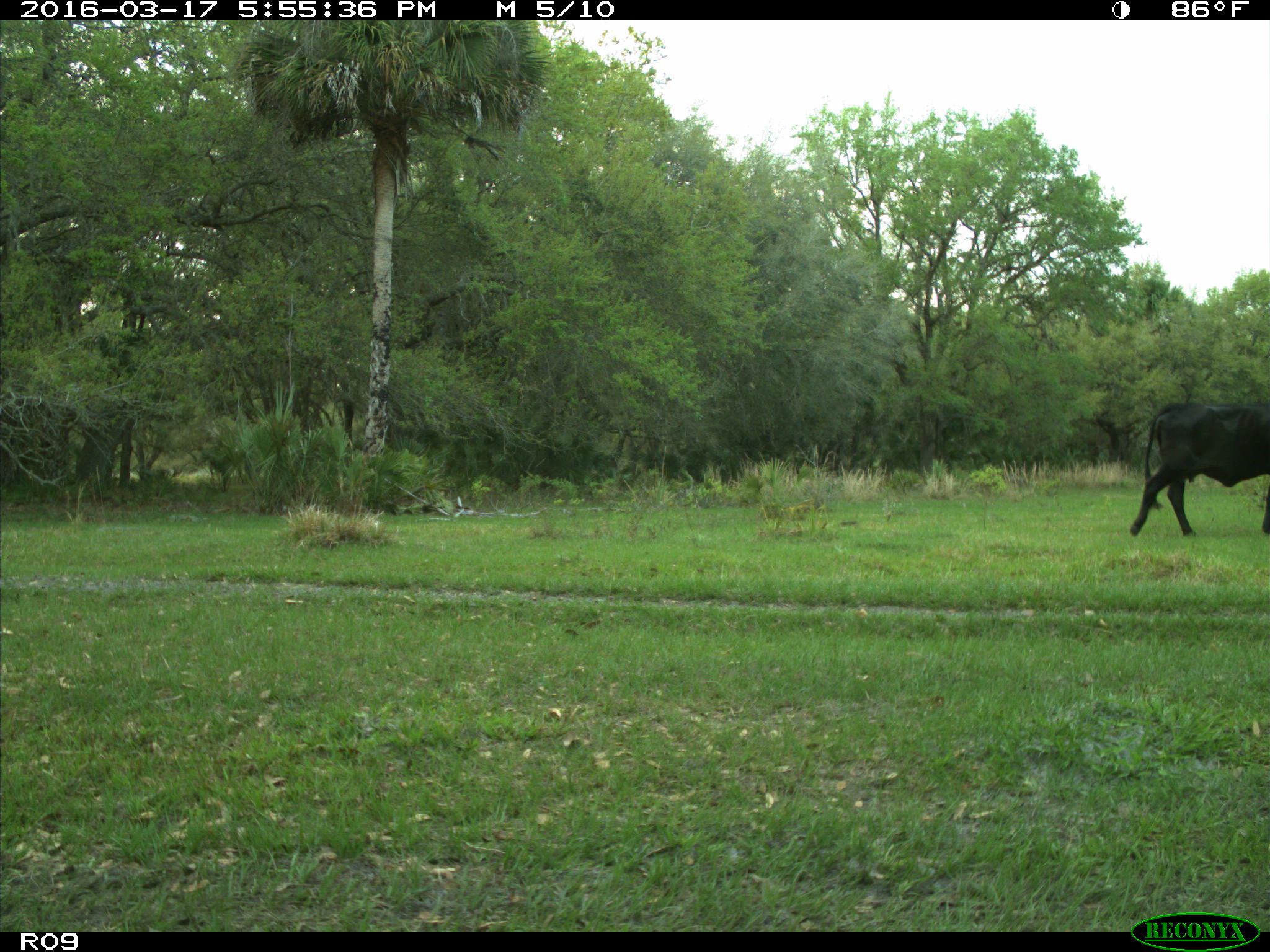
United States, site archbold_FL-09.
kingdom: Animalia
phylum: Chordata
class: Mammalia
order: Artiodactyla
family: Bovidae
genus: Bos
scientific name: Bos taurus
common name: domestic cow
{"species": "Bos taurus (domestic cow)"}